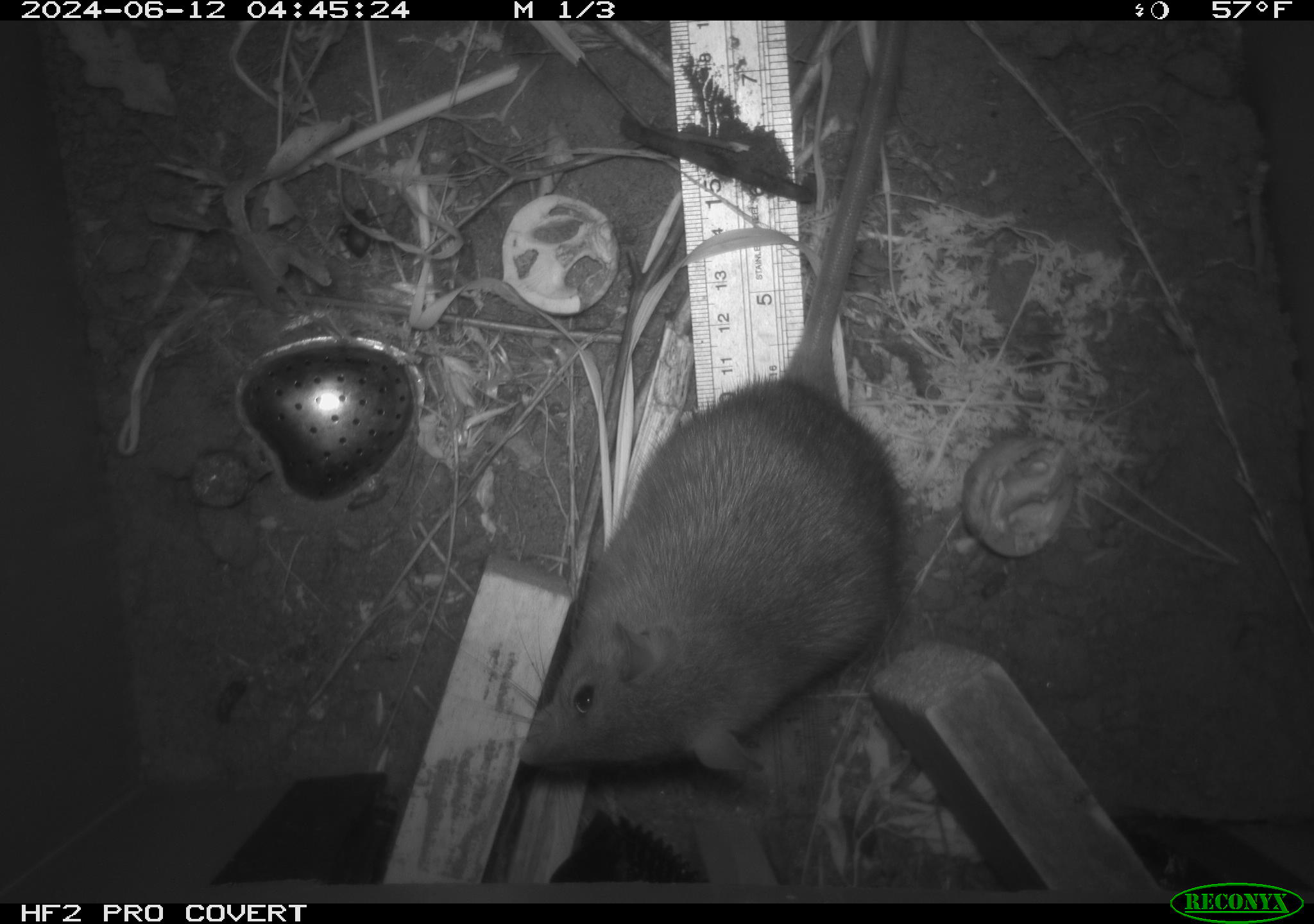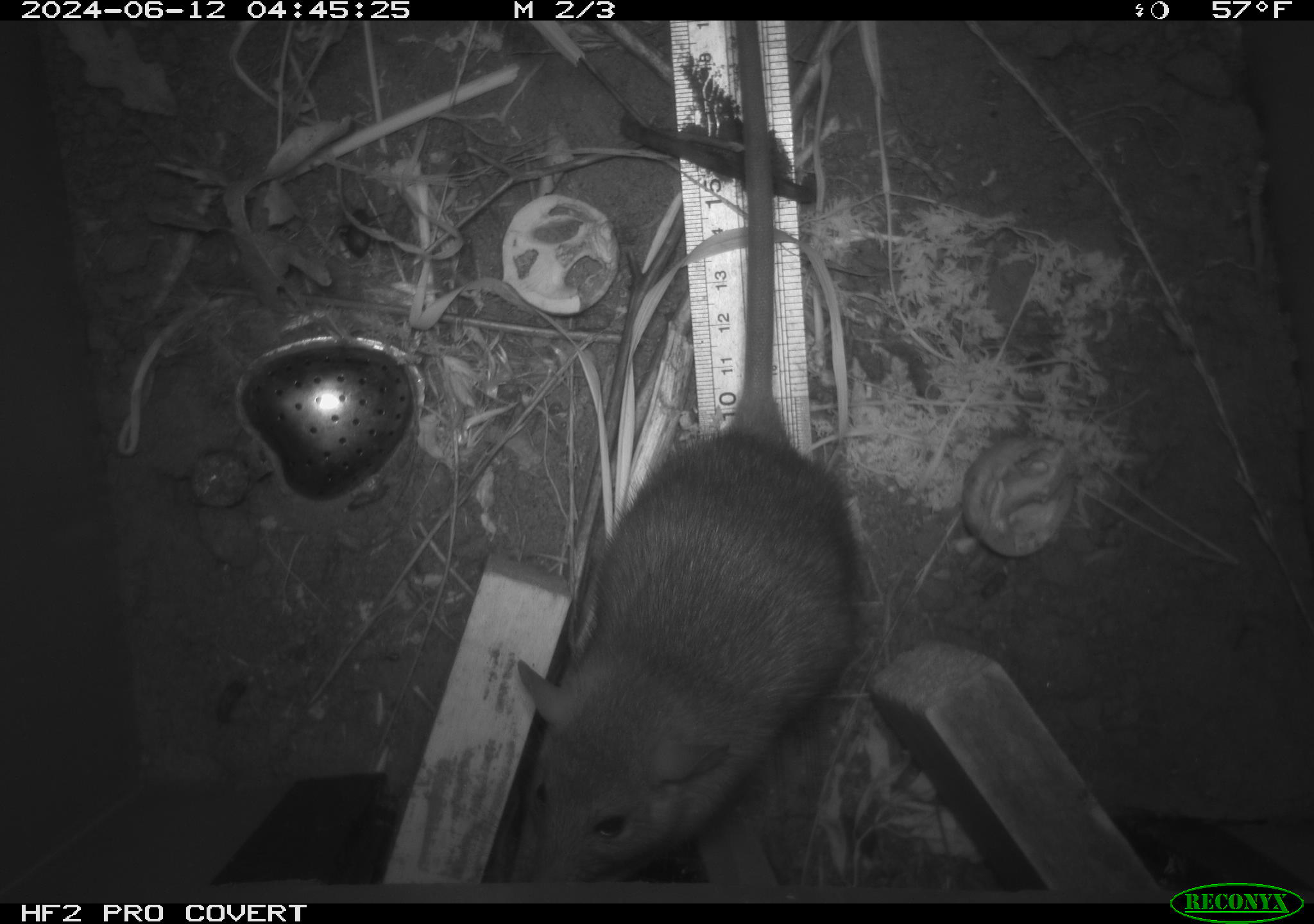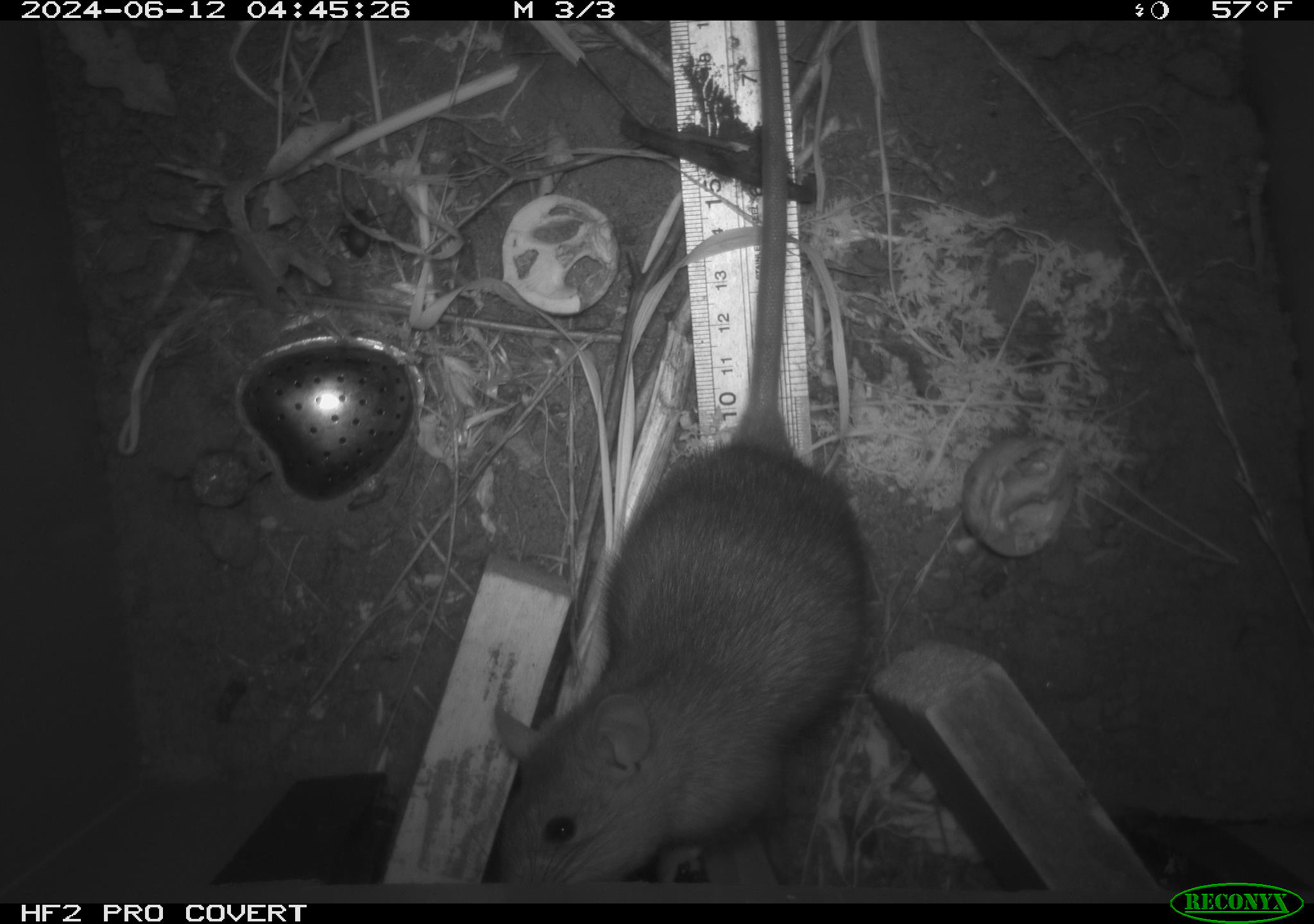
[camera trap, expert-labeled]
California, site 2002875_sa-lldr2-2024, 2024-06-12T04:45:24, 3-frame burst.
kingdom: Animalia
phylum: Chordata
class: Mammalia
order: Rodentia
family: Muridae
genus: Rattus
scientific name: Rattus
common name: rat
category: rattus species